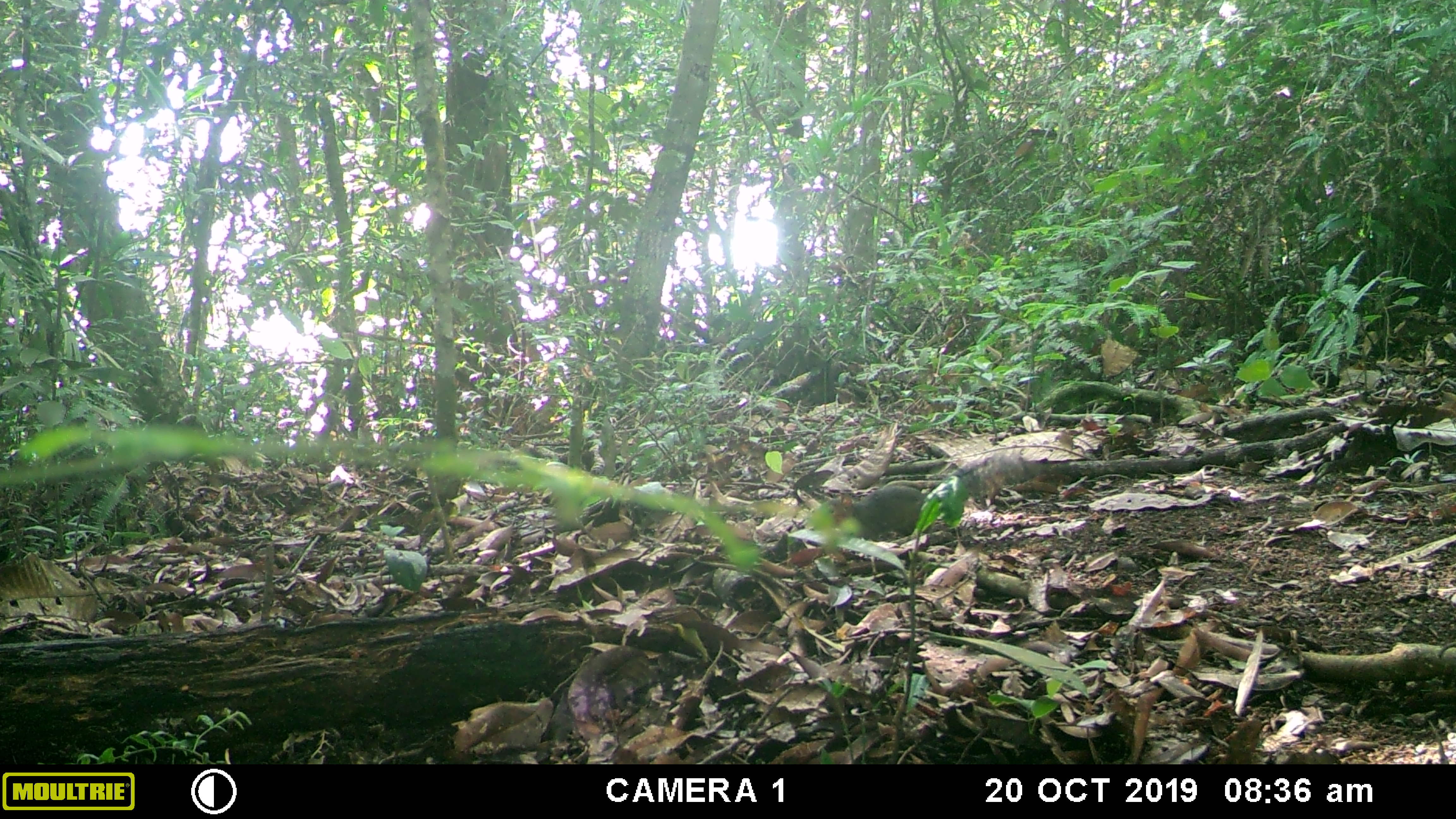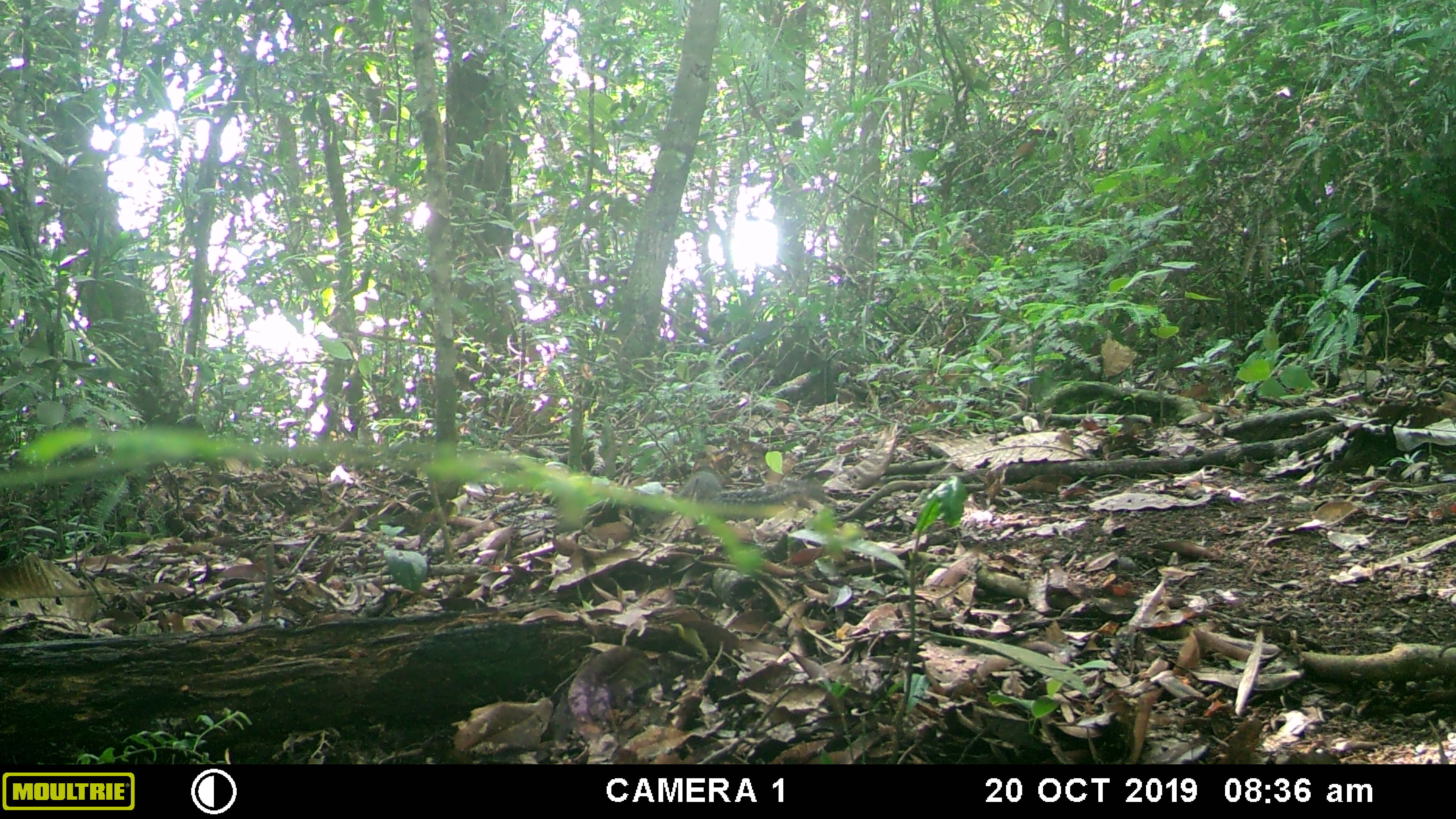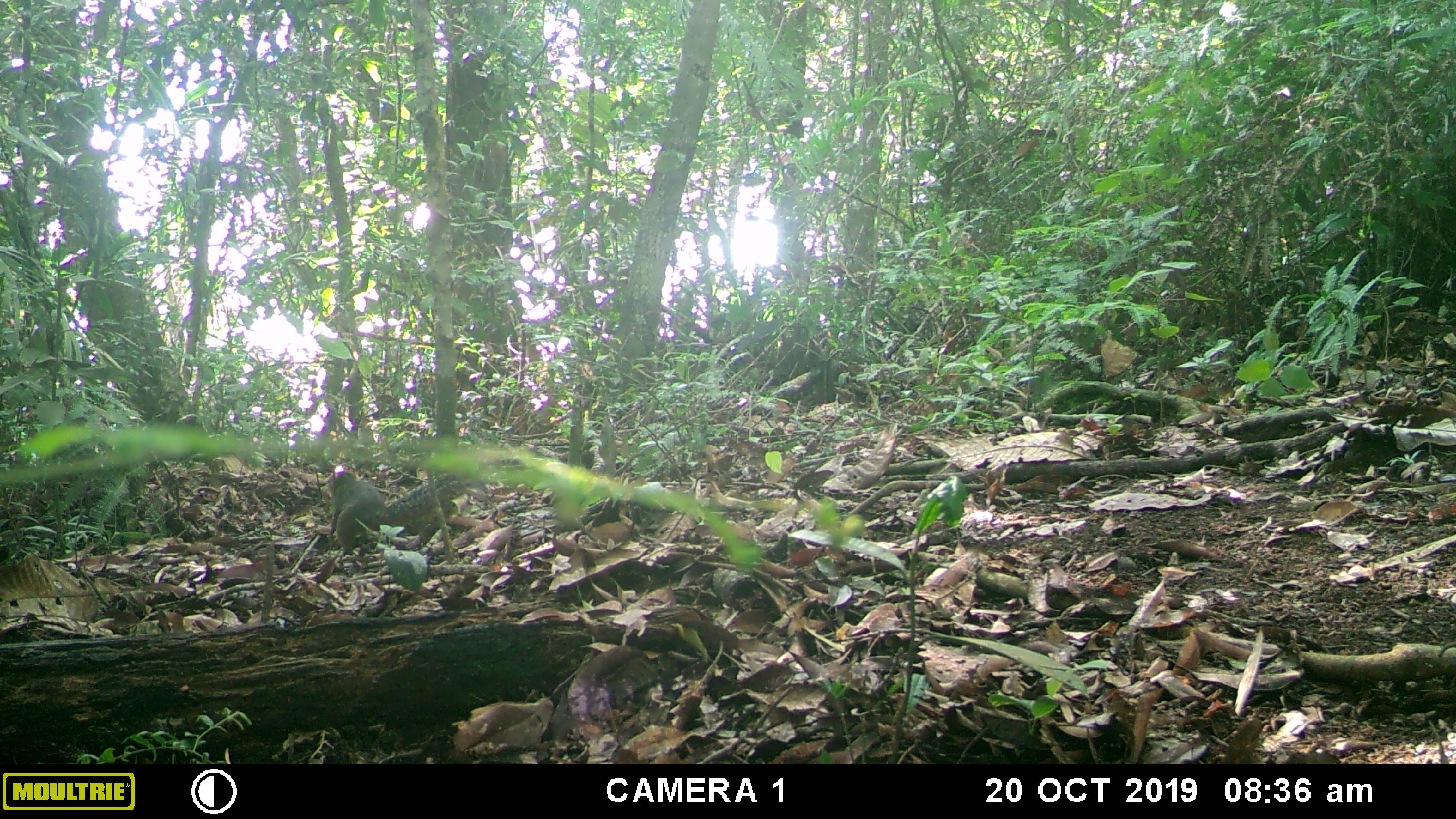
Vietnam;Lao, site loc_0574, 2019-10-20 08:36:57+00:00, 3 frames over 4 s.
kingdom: Animalia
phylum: Chordata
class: Mammalia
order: Rodentia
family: Sciuridae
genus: Dremomys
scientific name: Dremomys rufigenis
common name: red-cheeked squirrel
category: red cheeked squirrel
Red cheeked squirrel (red-cheeked squirrel) (Dremomys rufigenis). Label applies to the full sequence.